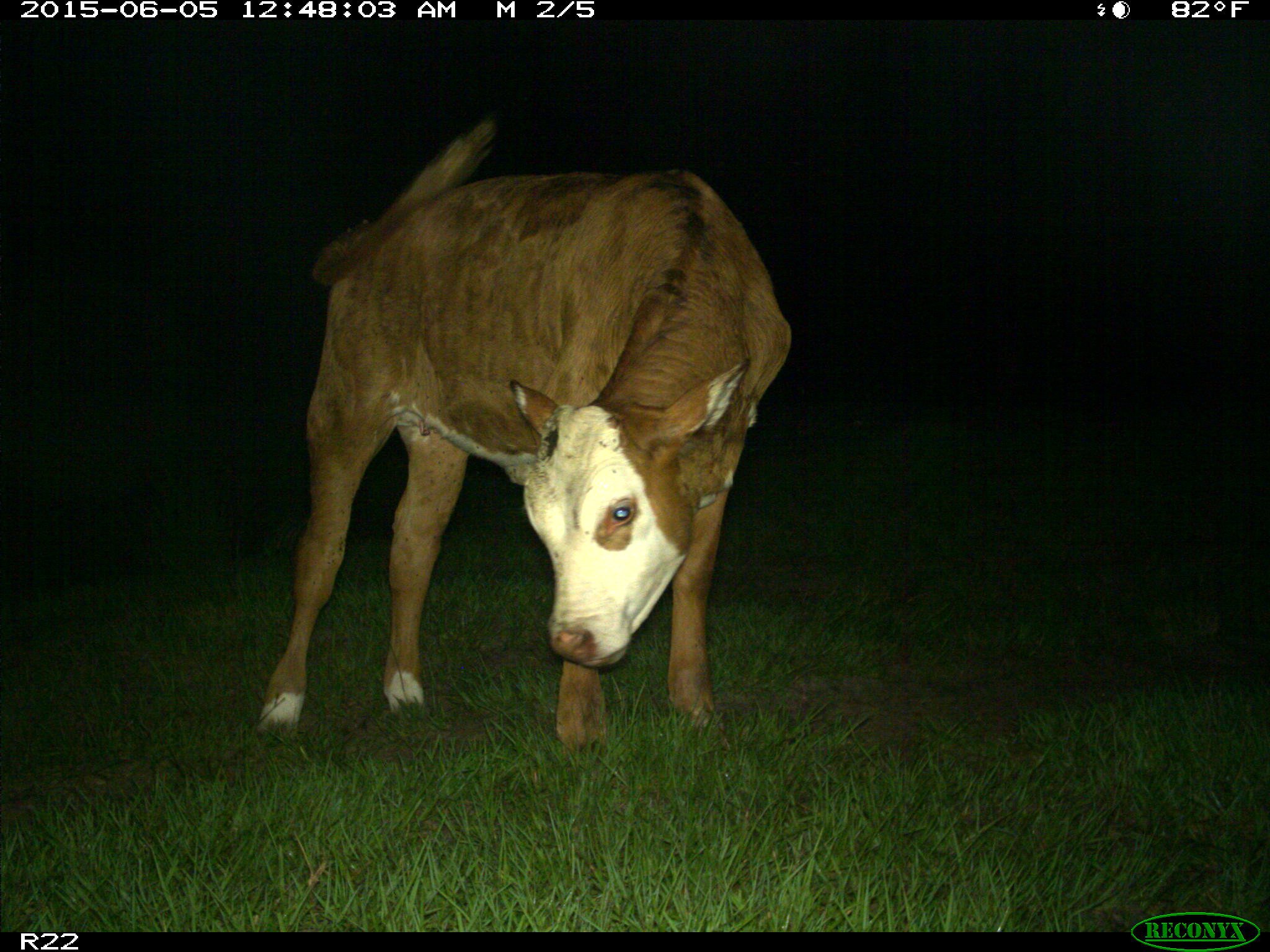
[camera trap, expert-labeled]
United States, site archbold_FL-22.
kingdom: Animalia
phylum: Chordata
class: Mammalia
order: Artiodactyla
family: Bovidae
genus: Bos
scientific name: Bos taurus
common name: domestic cow